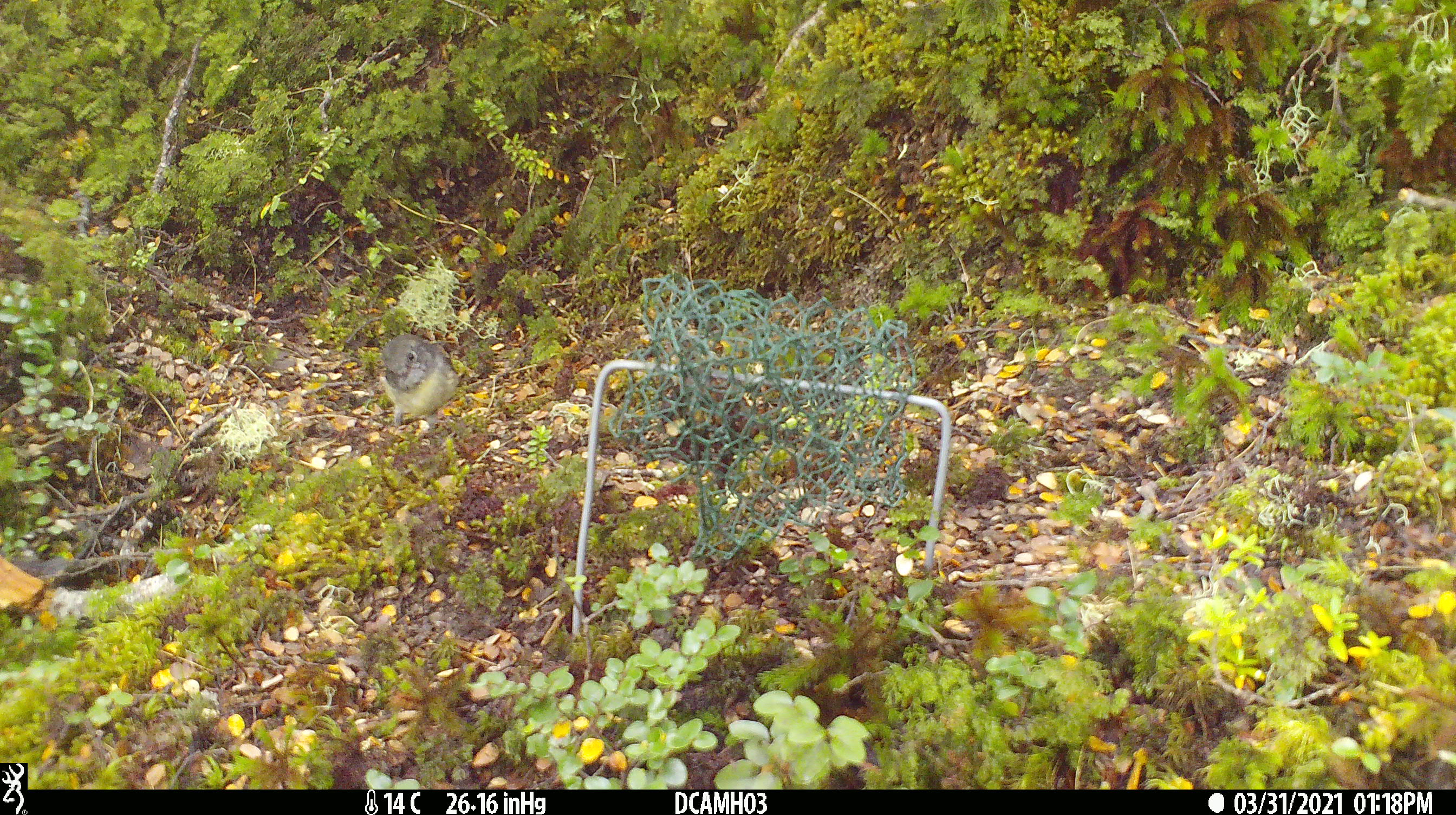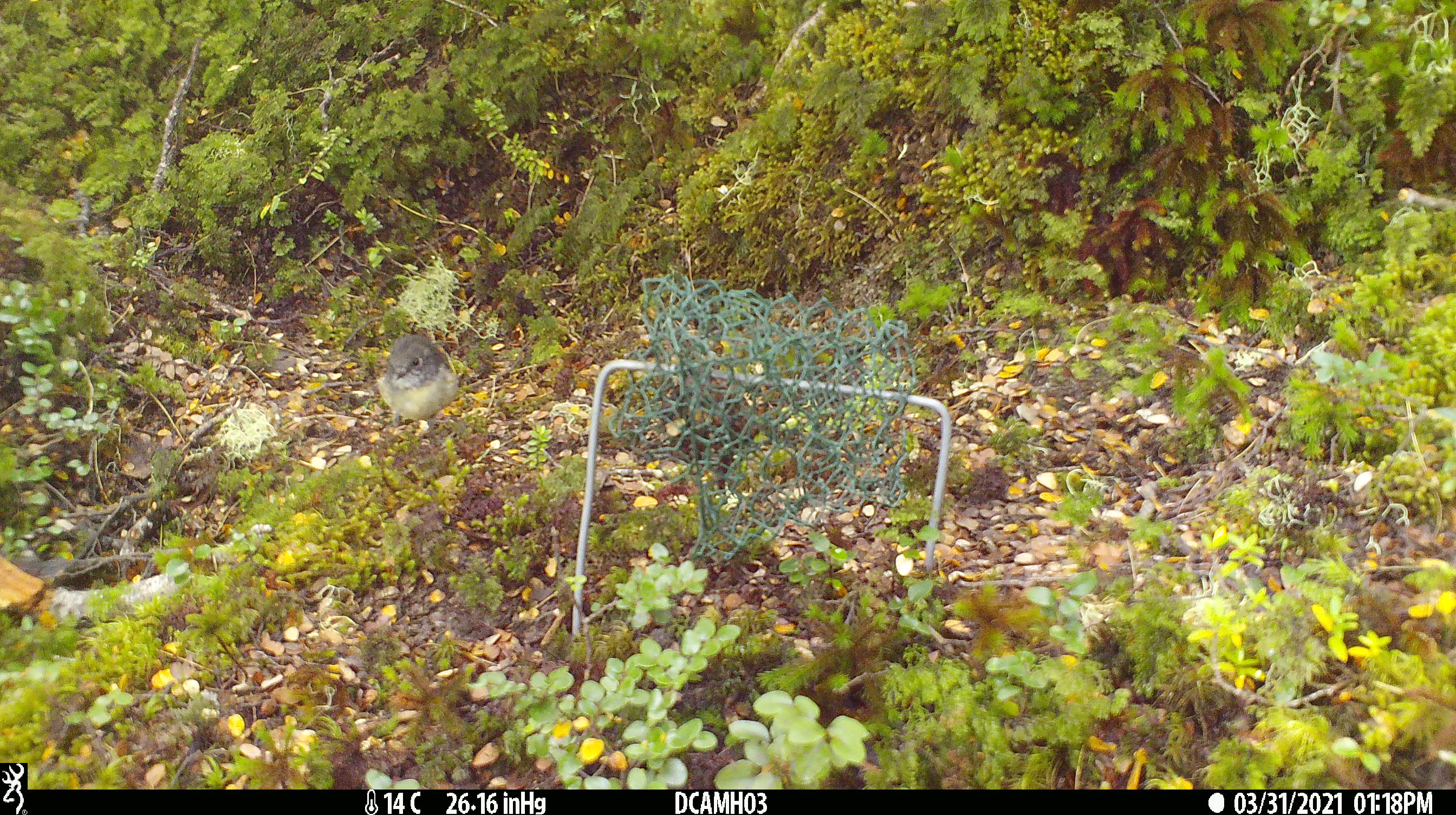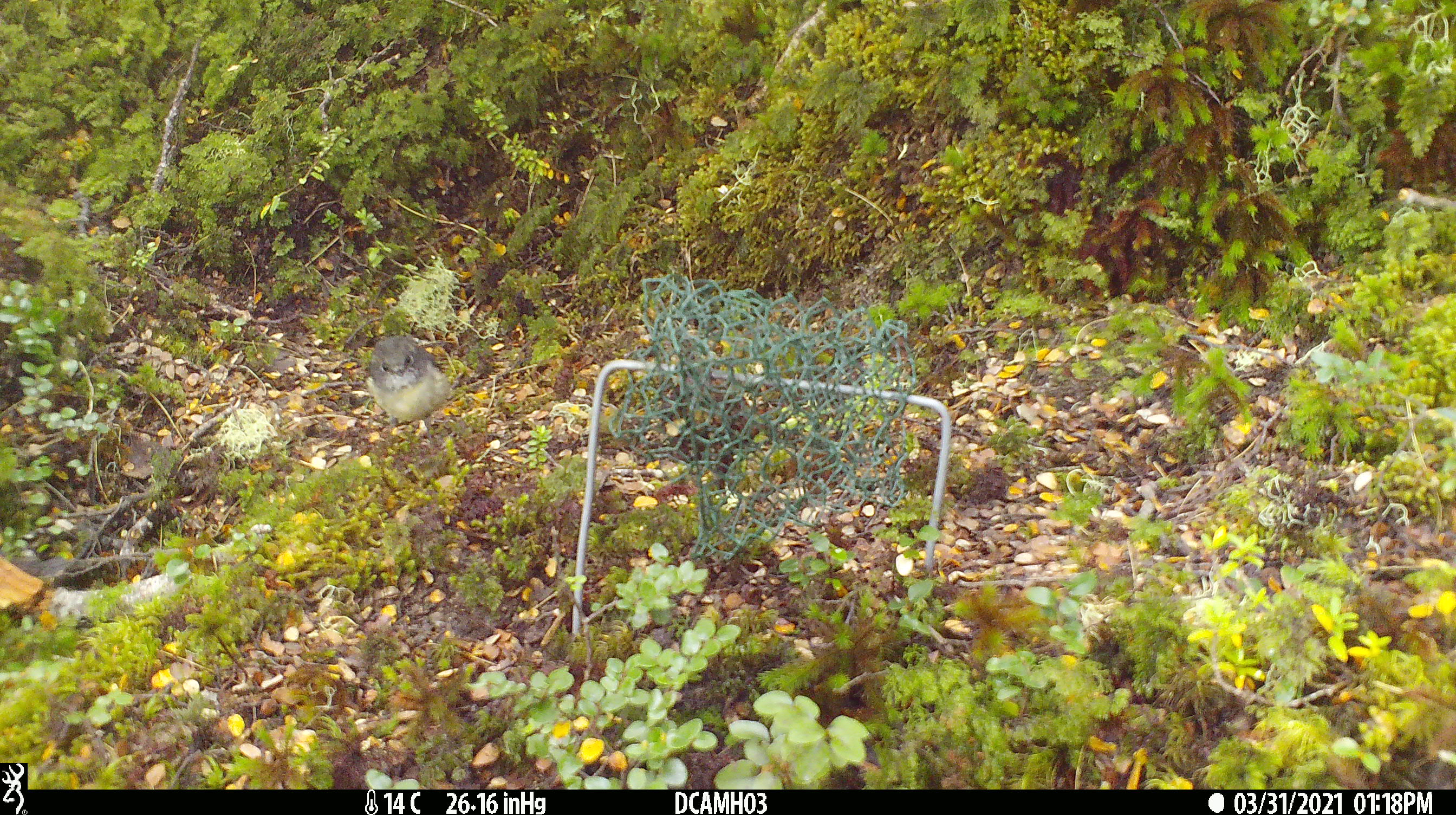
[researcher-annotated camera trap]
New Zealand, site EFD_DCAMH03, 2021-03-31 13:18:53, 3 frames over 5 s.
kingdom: Animalia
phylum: Chordata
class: Aves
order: Passeriformes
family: Petroicidae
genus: Petroica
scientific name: Petroica macrocephala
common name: tomtit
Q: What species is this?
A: Tomtit (Petroica macrocephala).